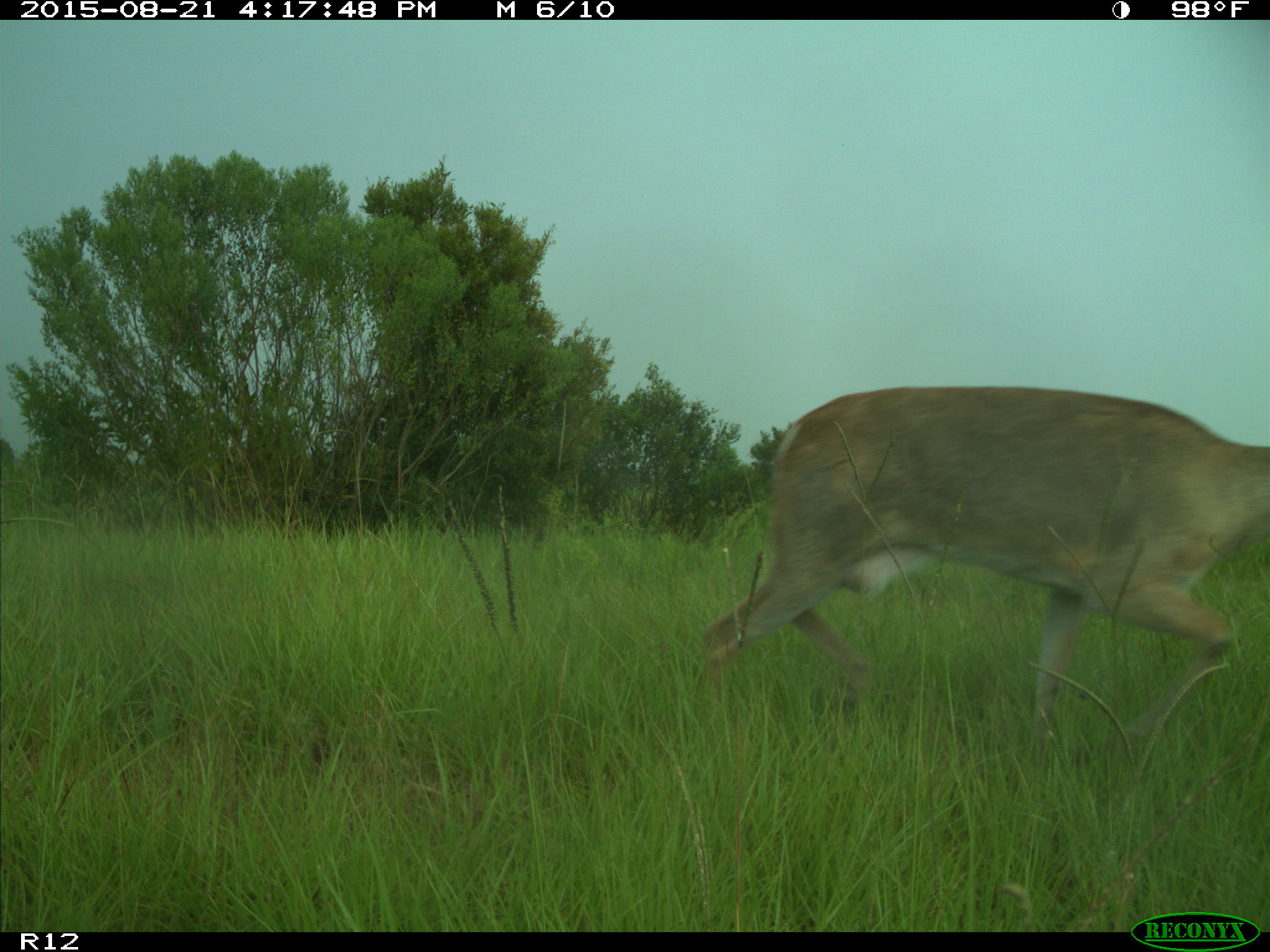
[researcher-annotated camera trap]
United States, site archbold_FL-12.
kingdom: Animalia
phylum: Chordata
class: Mammalia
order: Artiodactyla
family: Cervidae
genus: Odocoileus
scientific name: Odocoileus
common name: deer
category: unidentified deer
Unidentified deer (deer) (Odocoileus).